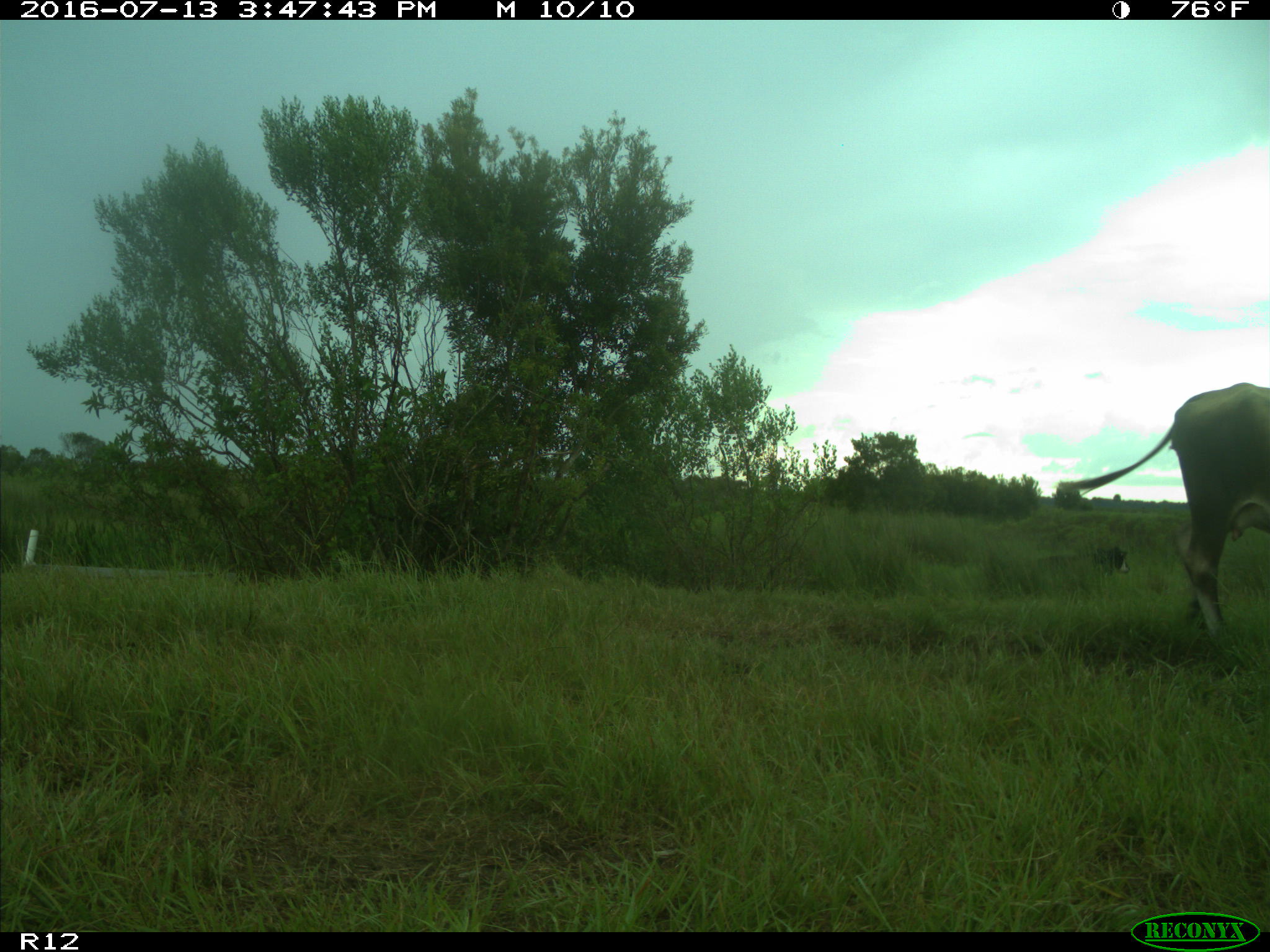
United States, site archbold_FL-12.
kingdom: Animalia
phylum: Chordata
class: Mammalia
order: Artiodactyla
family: Bovidae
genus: Bos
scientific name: Bos taurus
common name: domestic cow